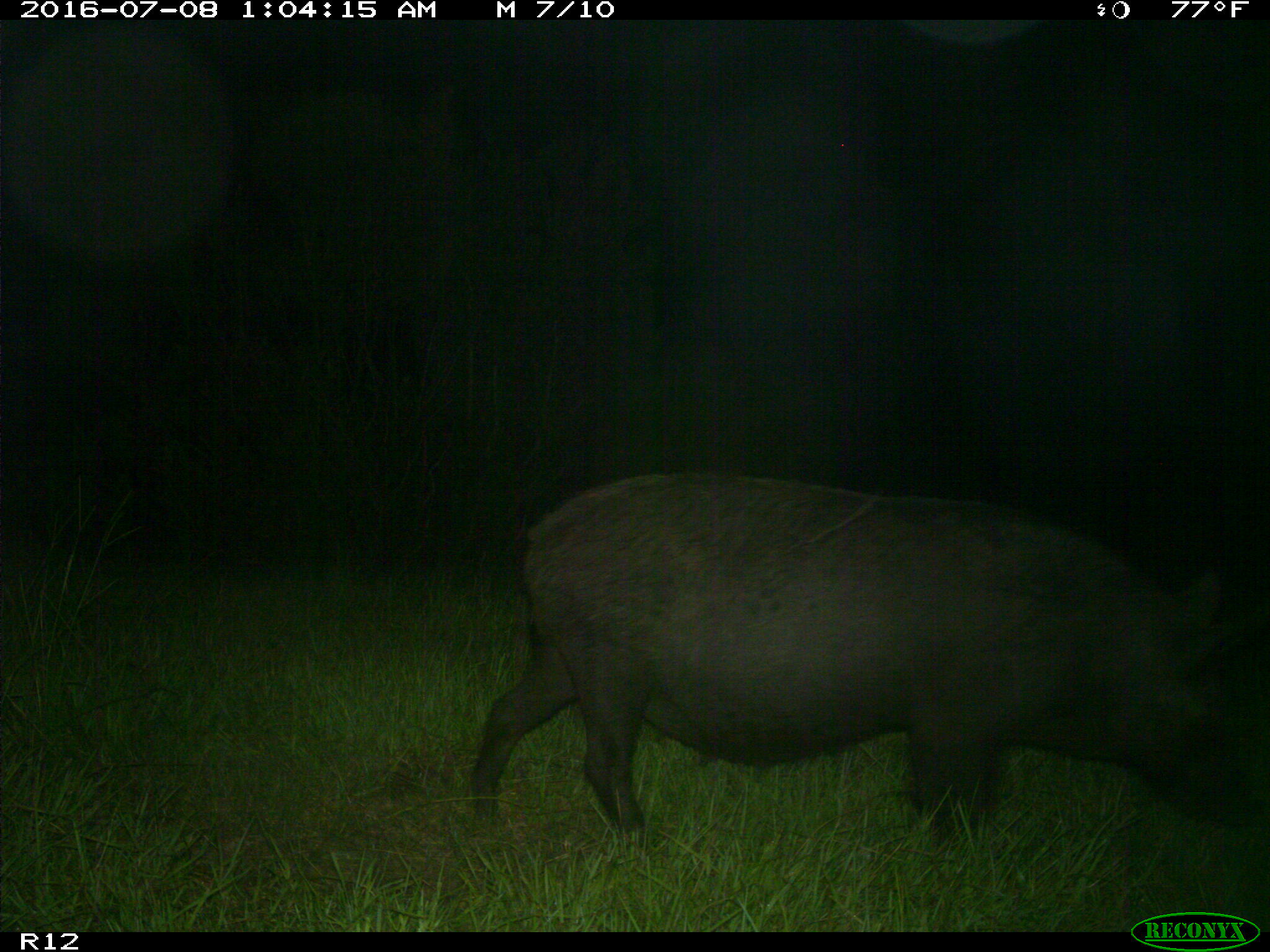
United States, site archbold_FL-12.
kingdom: Animalia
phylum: Chordata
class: Mammalia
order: Artiodactyla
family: Suidae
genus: Sus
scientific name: Sus scrofa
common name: wild boar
Sus scrofa (wild boar).